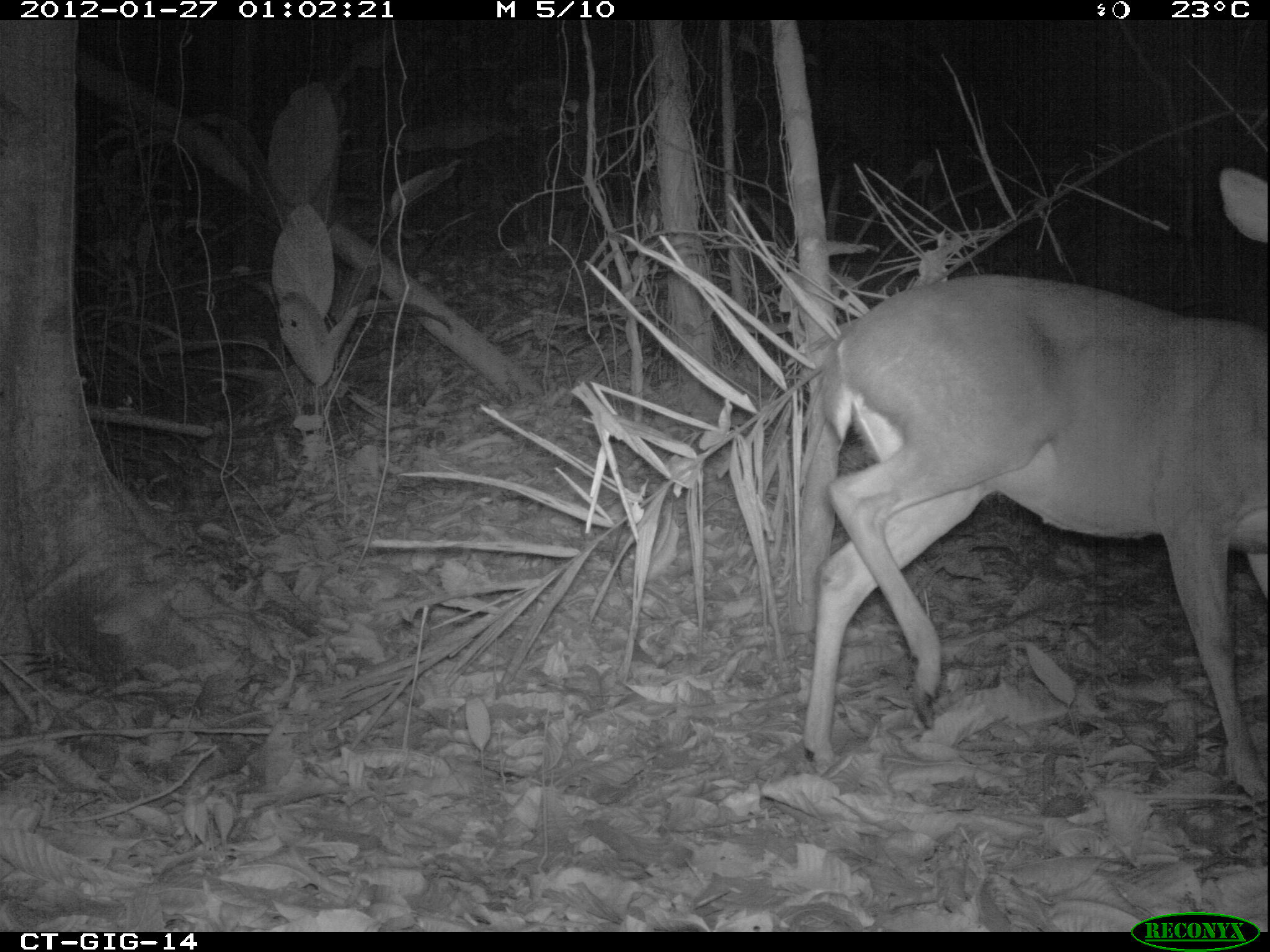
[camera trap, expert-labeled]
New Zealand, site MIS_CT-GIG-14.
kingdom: Animalia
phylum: Chordata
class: Mammalia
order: Artiodactyla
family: Cervidae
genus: Odocoileus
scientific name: Odocoileus virginianus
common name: white-tailed deer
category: white tailed deer